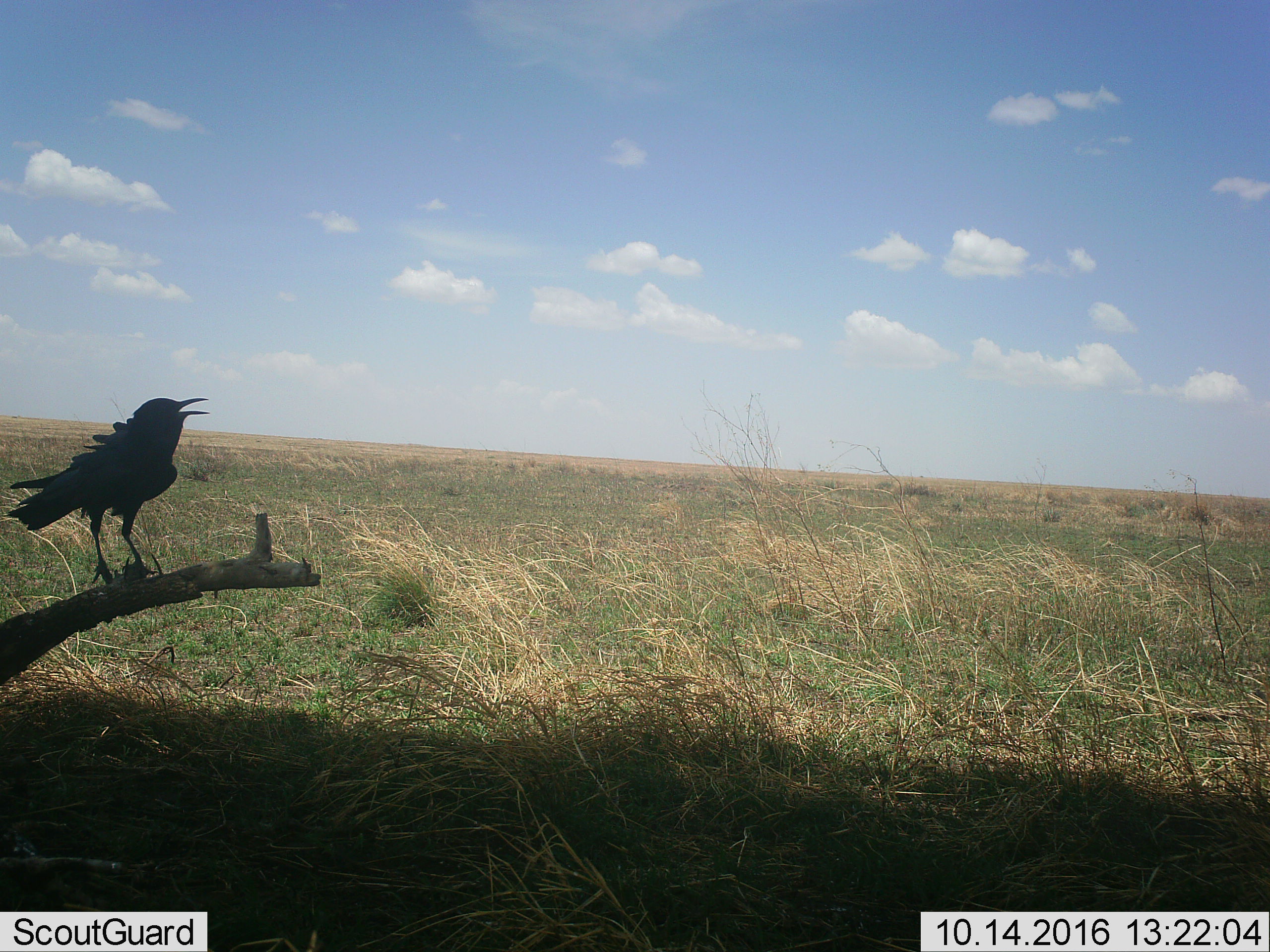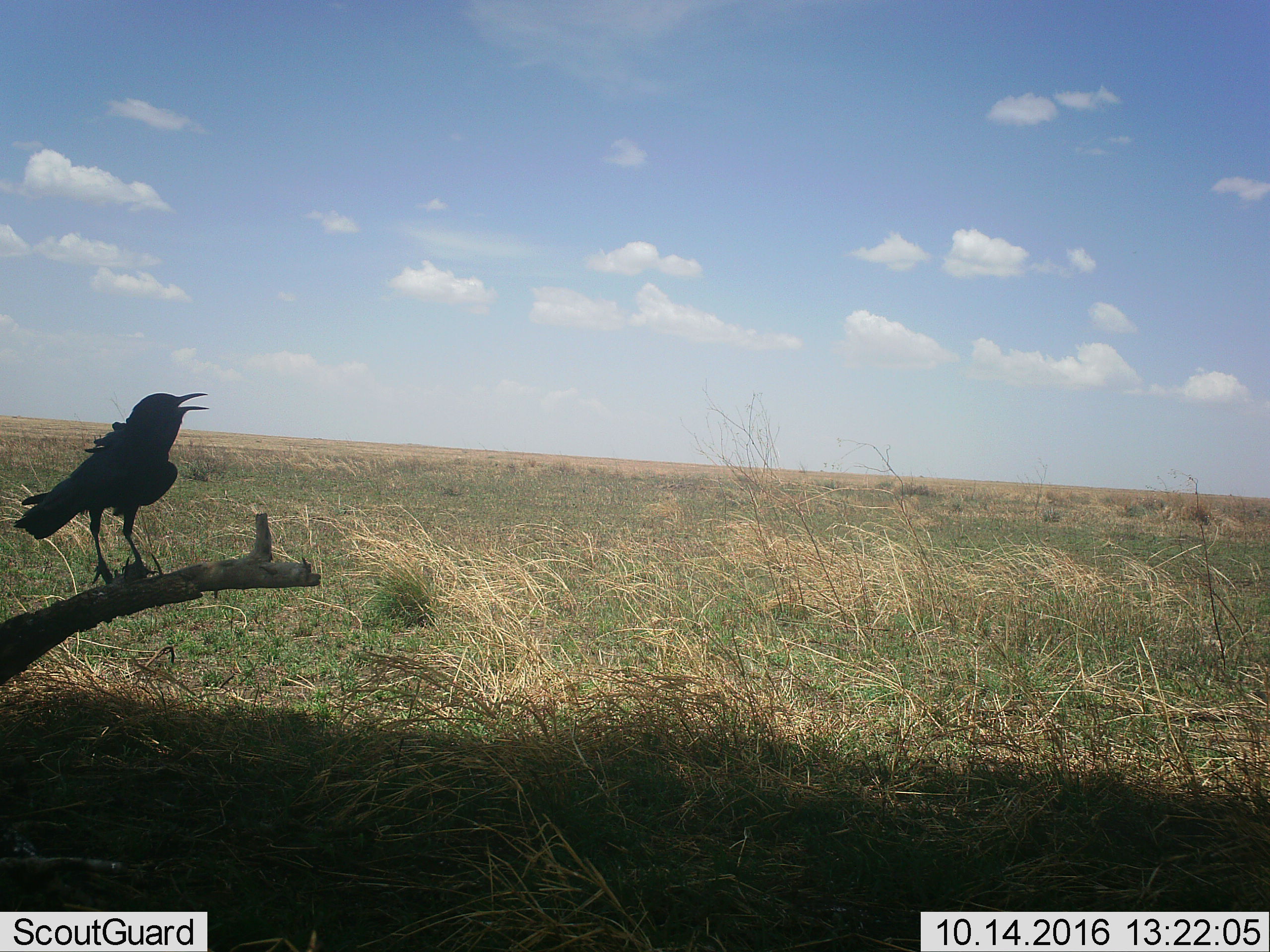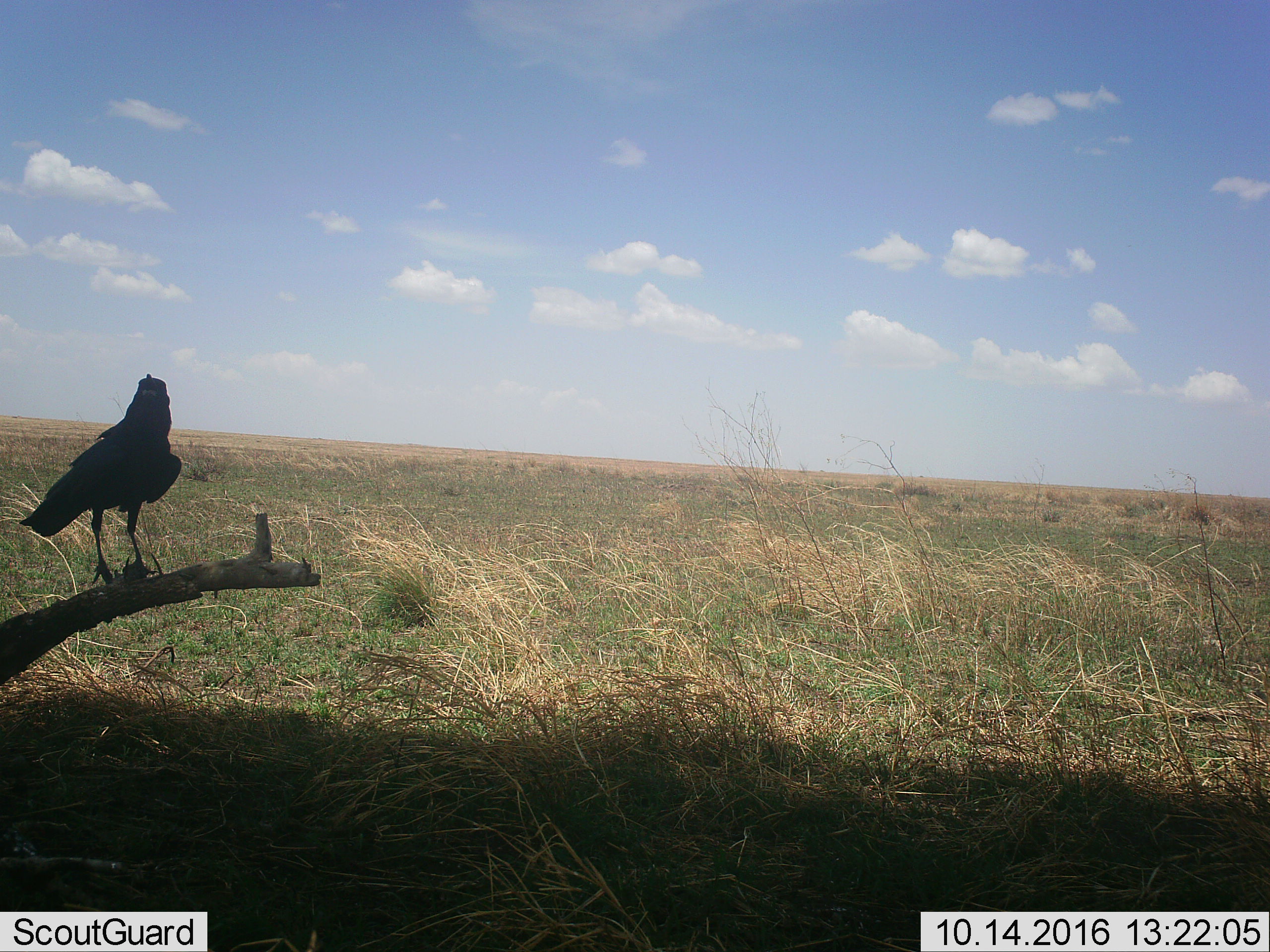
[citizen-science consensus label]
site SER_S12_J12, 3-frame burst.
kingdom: Animalia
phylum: Chordata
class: Aves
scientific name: Aves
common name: bird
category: birdother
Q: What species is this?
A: Birdother (bird) (Aves).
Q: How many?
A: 1.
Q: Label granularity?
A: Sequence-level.